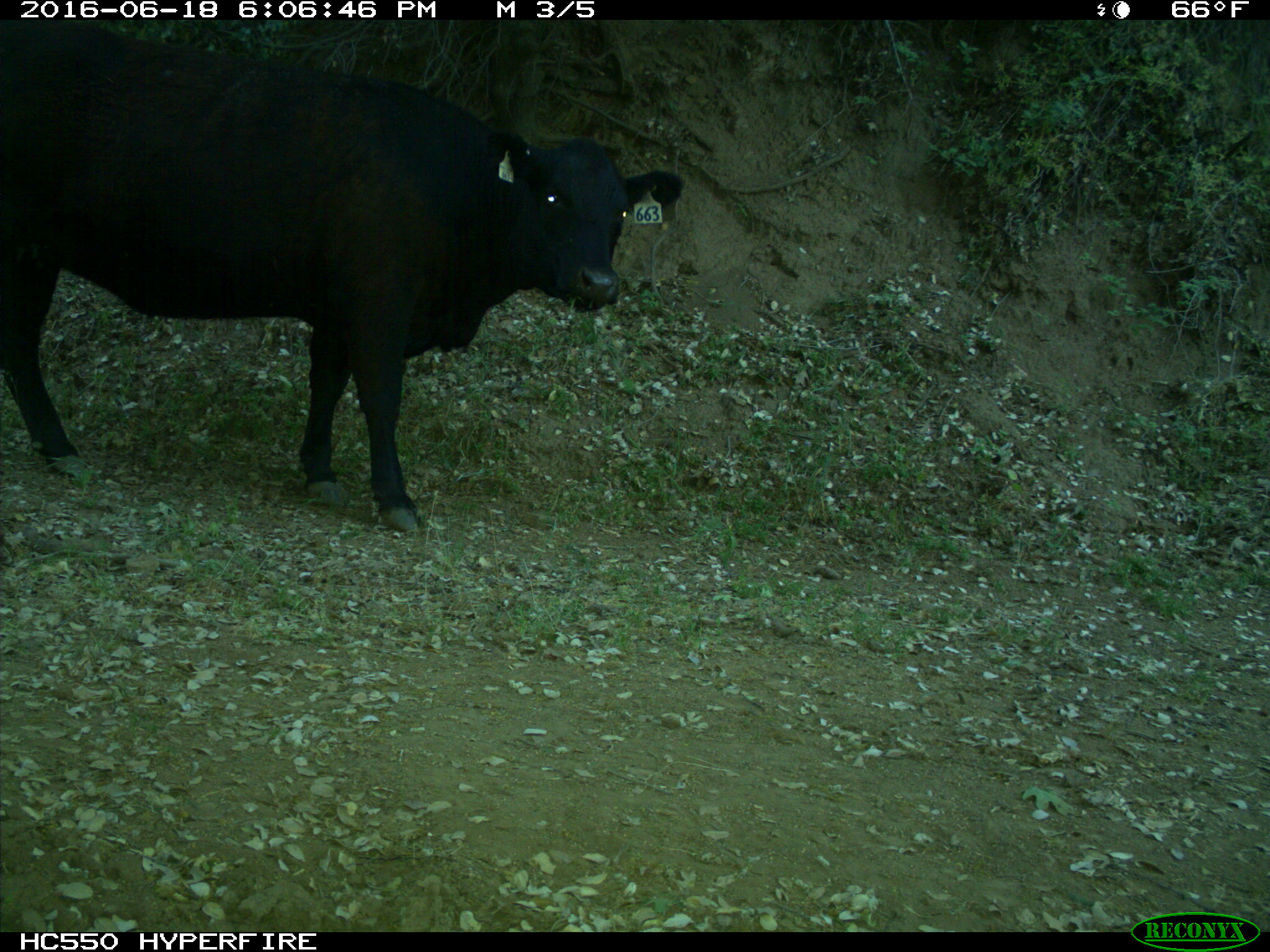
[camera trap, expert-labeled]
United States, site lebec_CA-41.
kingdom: Animalia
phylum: Chordata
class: Mammalia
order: Artiodactyla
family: Bovidae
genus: Bos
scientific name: Bos taurus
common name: domestic cow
Bos taurus (domestic cow).